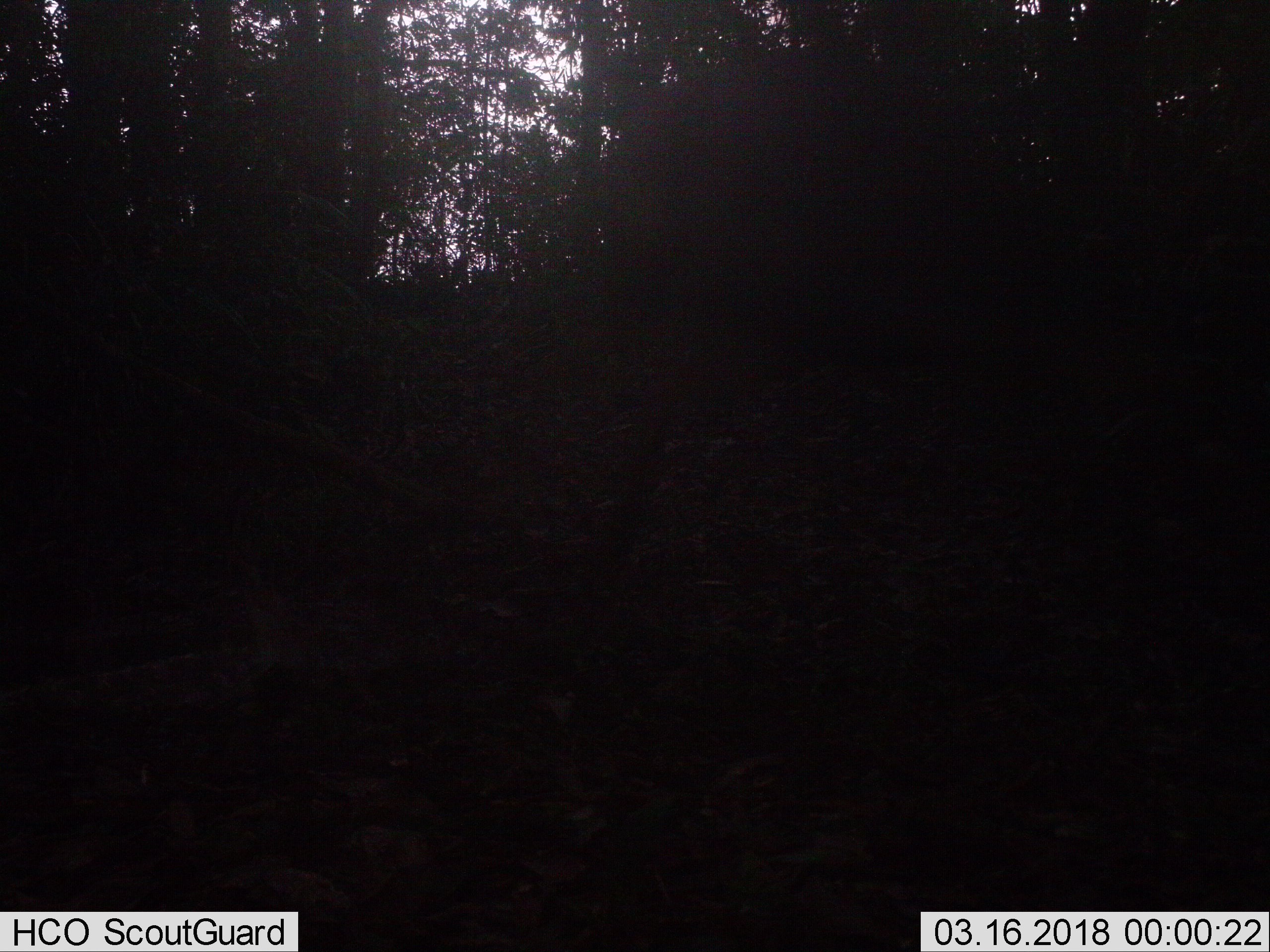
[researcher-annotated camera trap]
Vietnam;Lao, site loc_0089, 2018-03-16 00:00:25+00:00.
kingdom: Animalia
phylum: Chordata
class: Mammalia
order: Artiodactyla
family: Cervidae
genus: Rusa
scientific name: Rusa unicolor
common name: sambar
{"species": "sambar (Rusa unicolor)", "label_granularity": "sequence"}